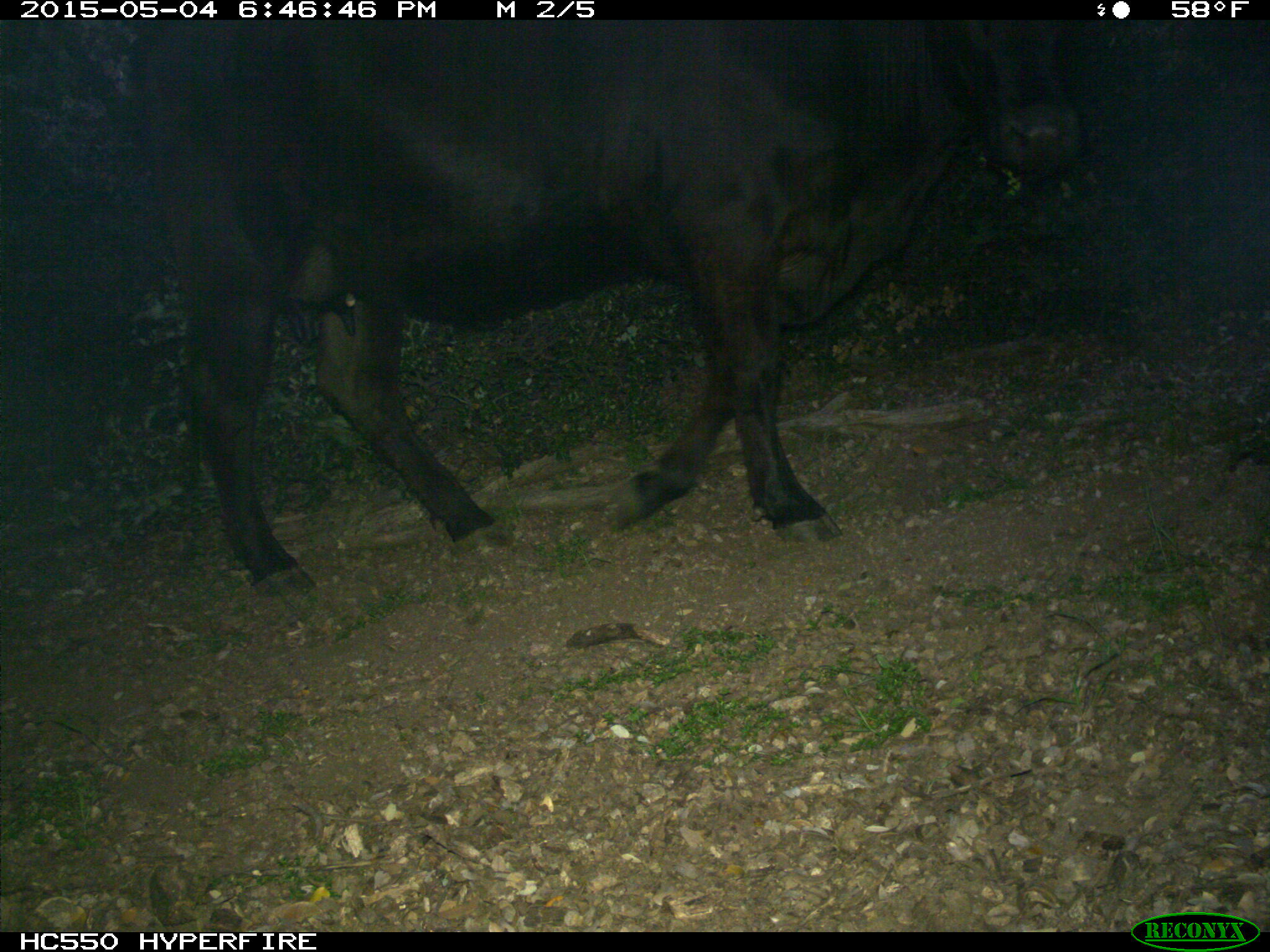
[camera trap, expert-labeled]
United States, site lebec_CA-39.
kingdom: Animalia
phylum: Chordata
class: Mammalia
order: Artiodactyla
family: Bovidae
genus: Bos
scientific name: Bos taurus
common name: domestic cow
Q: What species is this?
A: Bos taurus (domestic cow).